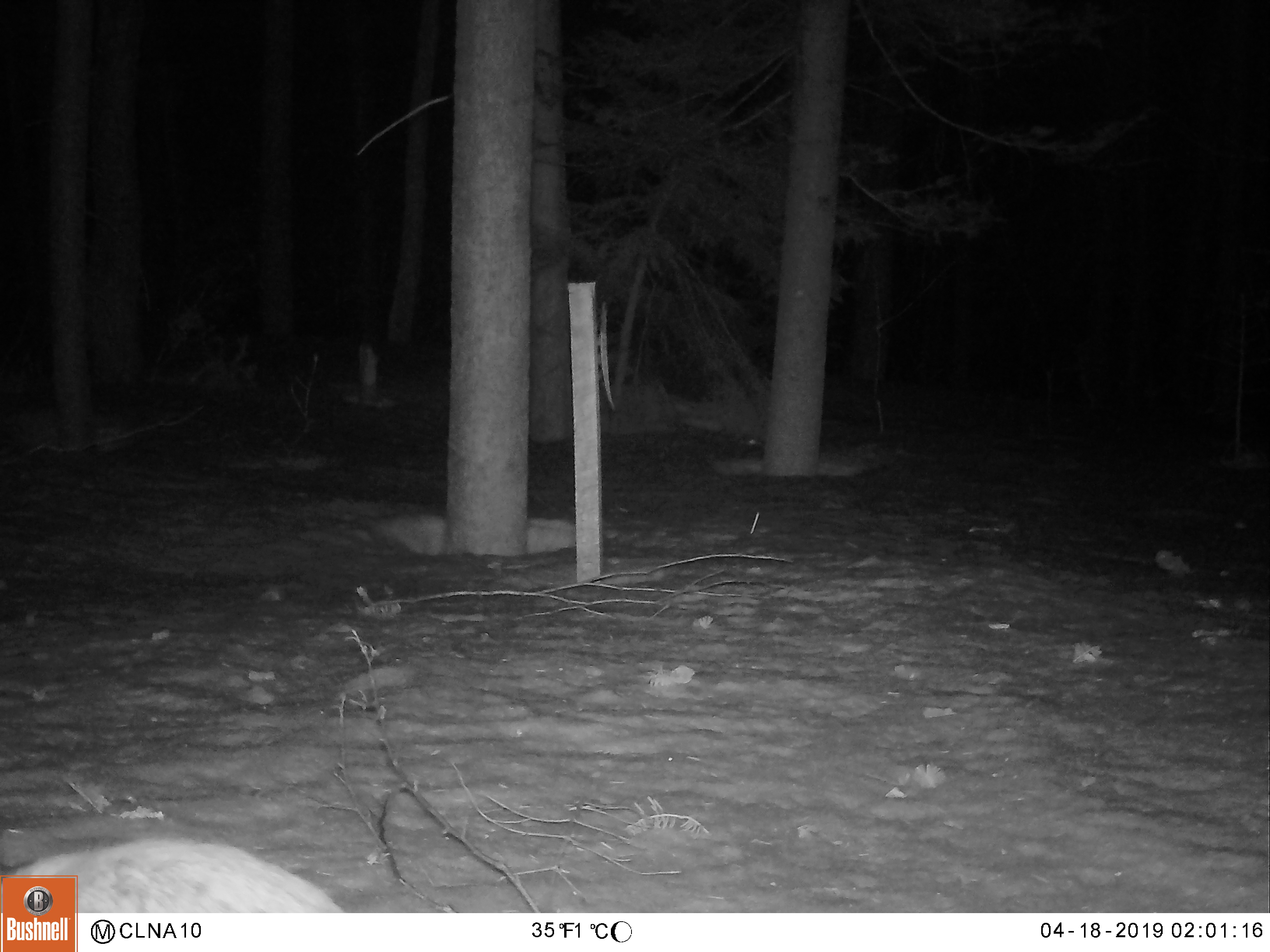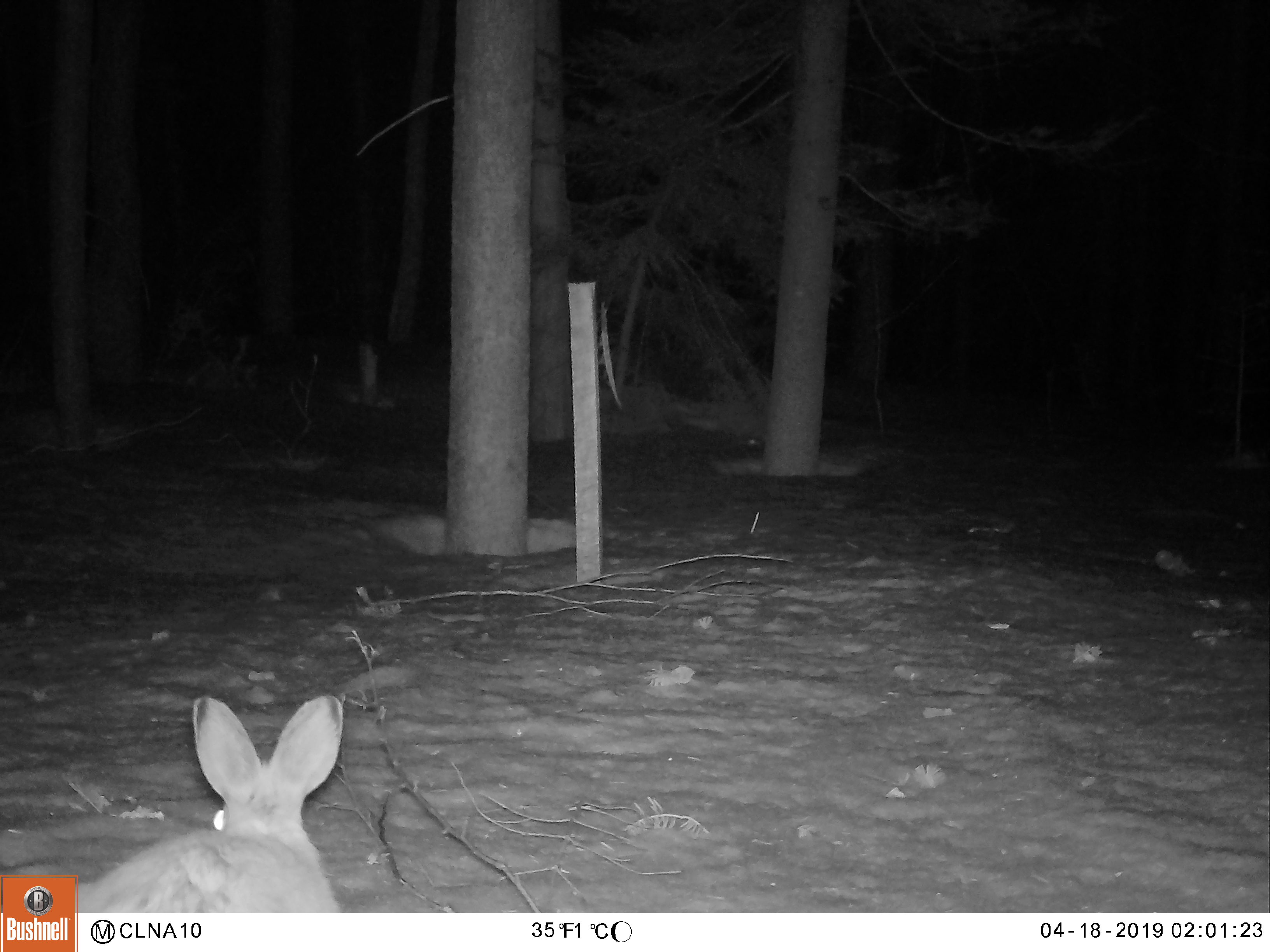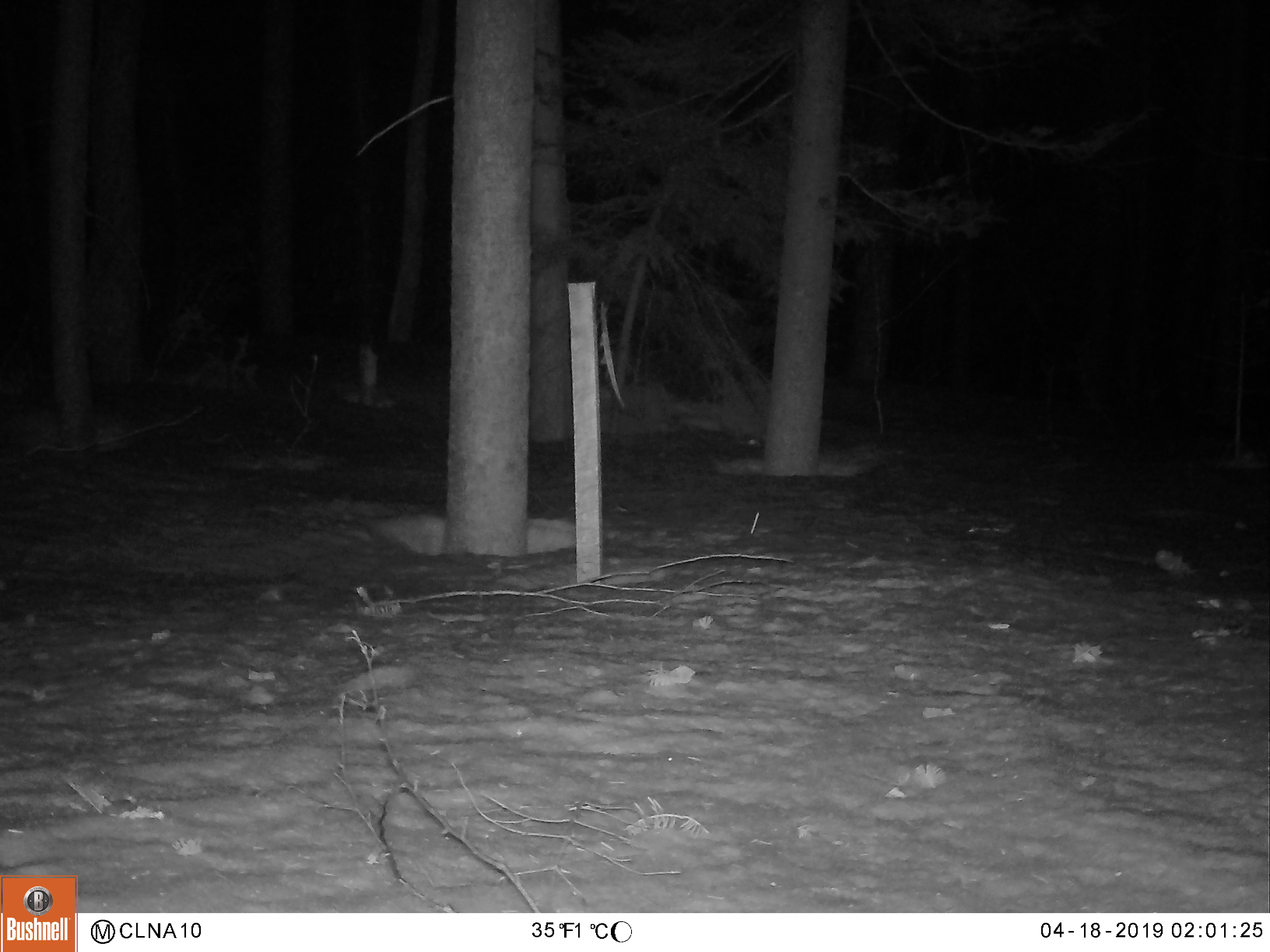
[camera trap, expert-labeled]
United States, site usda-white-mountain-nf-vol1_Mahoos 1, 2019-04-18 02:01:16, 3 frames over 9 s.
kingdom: Animalia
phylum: Chordata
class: Mammalia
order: Lagomorpha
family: Leporidae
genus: Lepus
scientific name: Lepus americanus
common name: snowshoe hare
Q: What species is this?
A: Snowshoe hare (Lepus americanus).